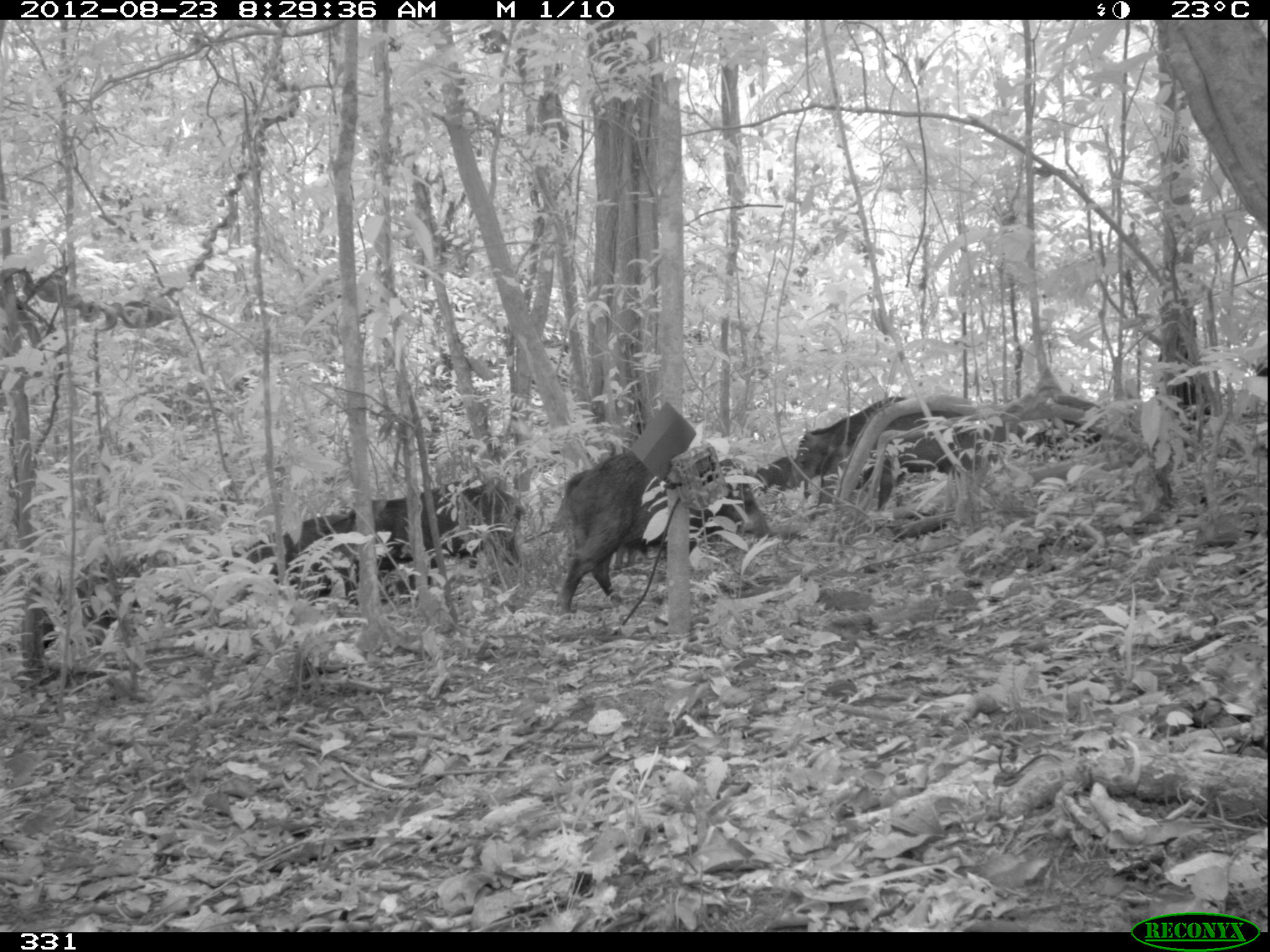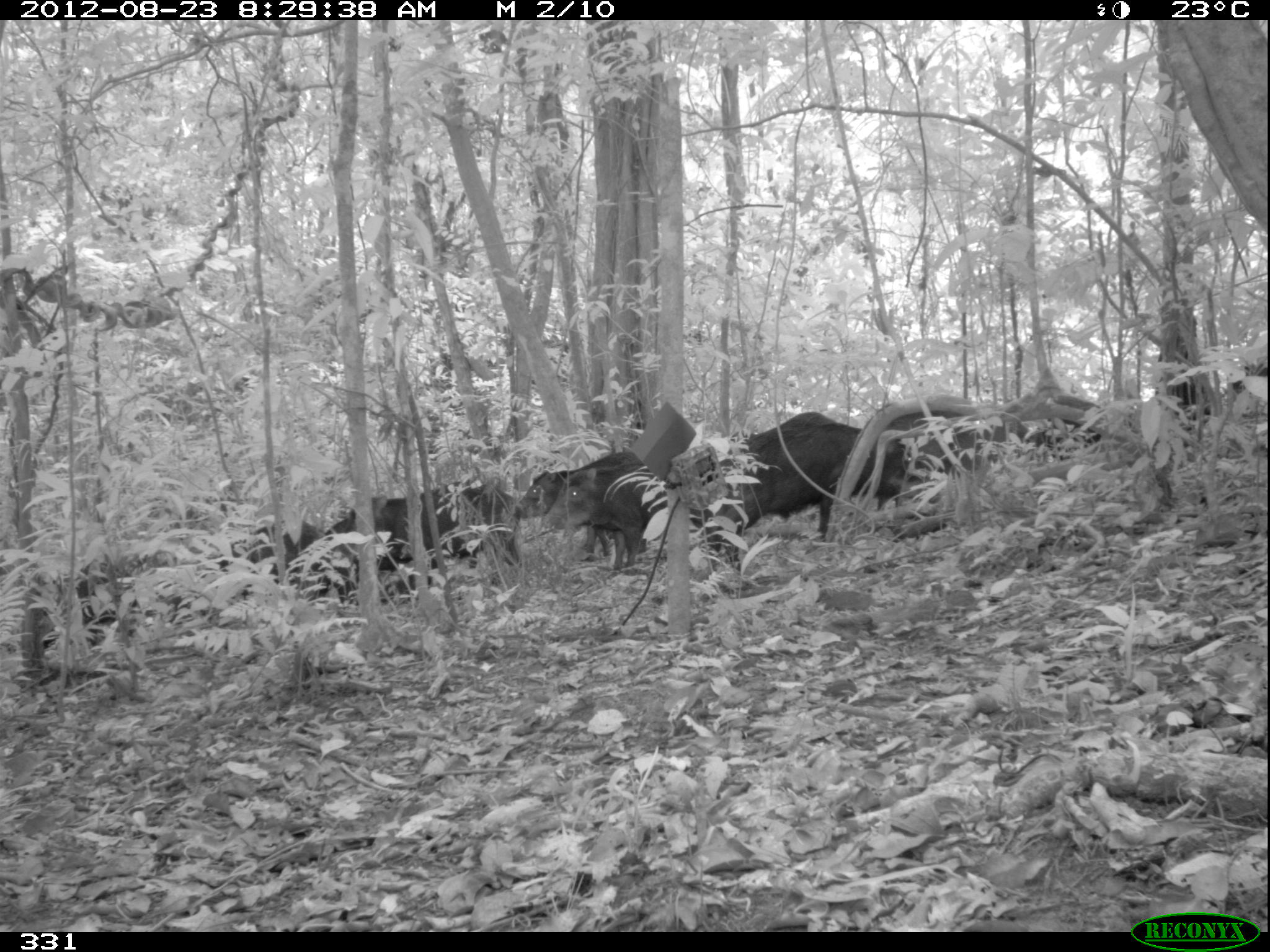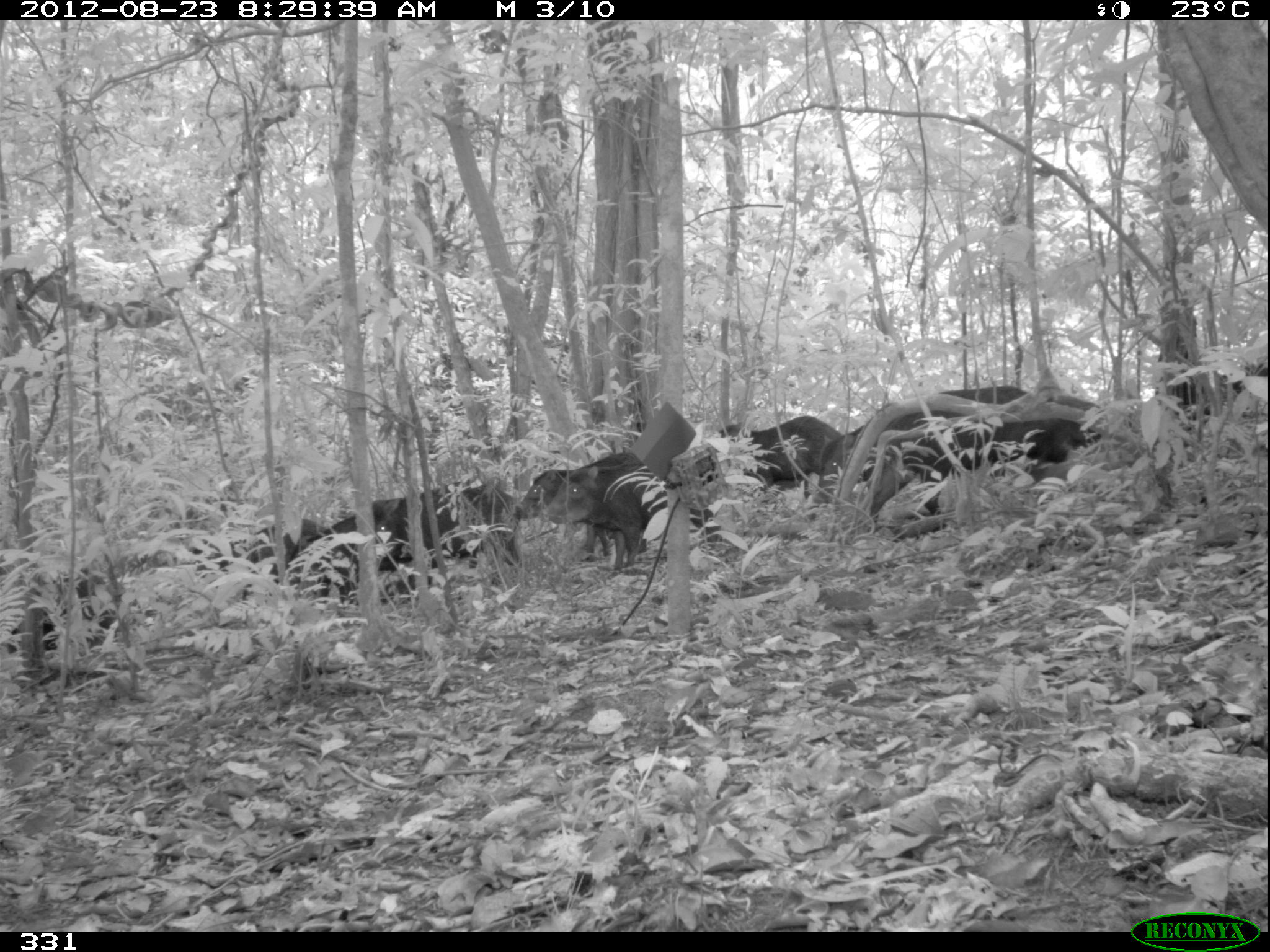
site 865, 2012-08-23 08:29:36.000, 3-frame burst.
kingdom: Animalia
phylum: Chordata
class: Mammalia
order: Artiodactyla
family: Tayassuidae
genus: Tayassu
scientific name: Tayassu pecari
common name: white-lipped peccary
Tayassu pecari (white-lipped peccary).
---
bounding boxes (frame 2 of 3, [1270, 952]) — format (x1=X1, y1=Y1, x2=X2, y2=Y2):
tayassu pecari: (x1=701, y1=419, x2=929, y2=558); (x1=725, y1=408, x2=895, y2=540); (x1=339, y1=481, x2=518, y2=585); (x1=538, y1=461, x2=687, y2=571); (x1=514, y1=449, x2=661, y2=556); (x1=207, y1=513, x2=331, y2=604); (x1=26, y1=549, x2=139, y2=639); (x1=871, y1=400, x2=995, y2=478); (x1=1022, y1=419, x2=1099, y2=464); (x1=1223, y1=361, x2=1267, y2=405)